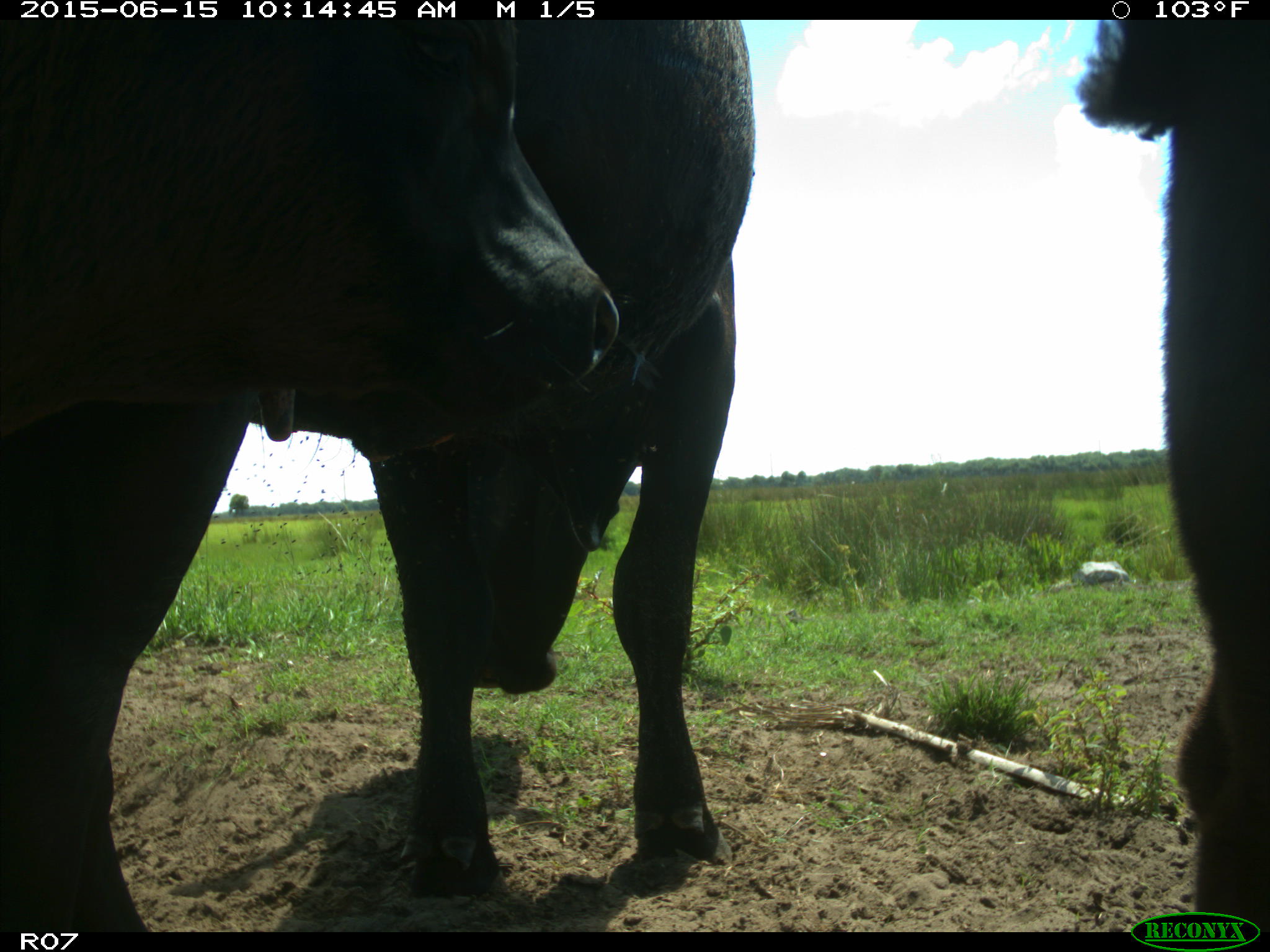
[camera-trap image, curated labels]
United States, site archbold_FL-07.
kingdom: Animalia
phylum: Chordata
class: Mammalia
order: Artiodactyla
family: Bovidae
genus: Bos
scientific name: Bos taurus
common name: domestic cow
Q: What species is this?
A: Bos taurus (domestic cow).